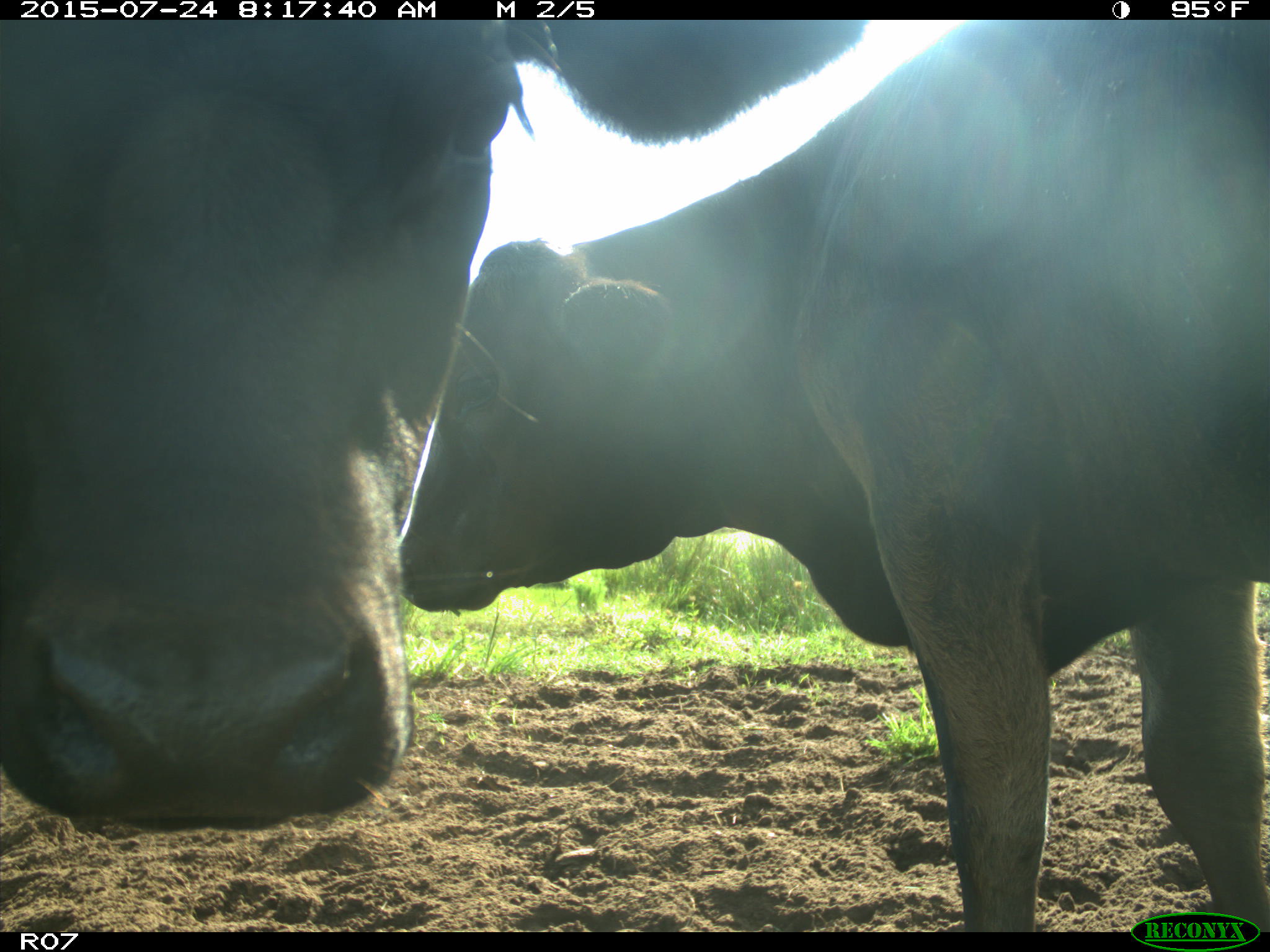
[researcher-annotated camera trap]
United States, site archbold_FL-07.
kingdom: Animalia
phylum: Chordata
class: Mammalia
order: Artiodactyla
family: Bovidae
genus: Bos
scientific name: Bos taurus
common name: domestic cow